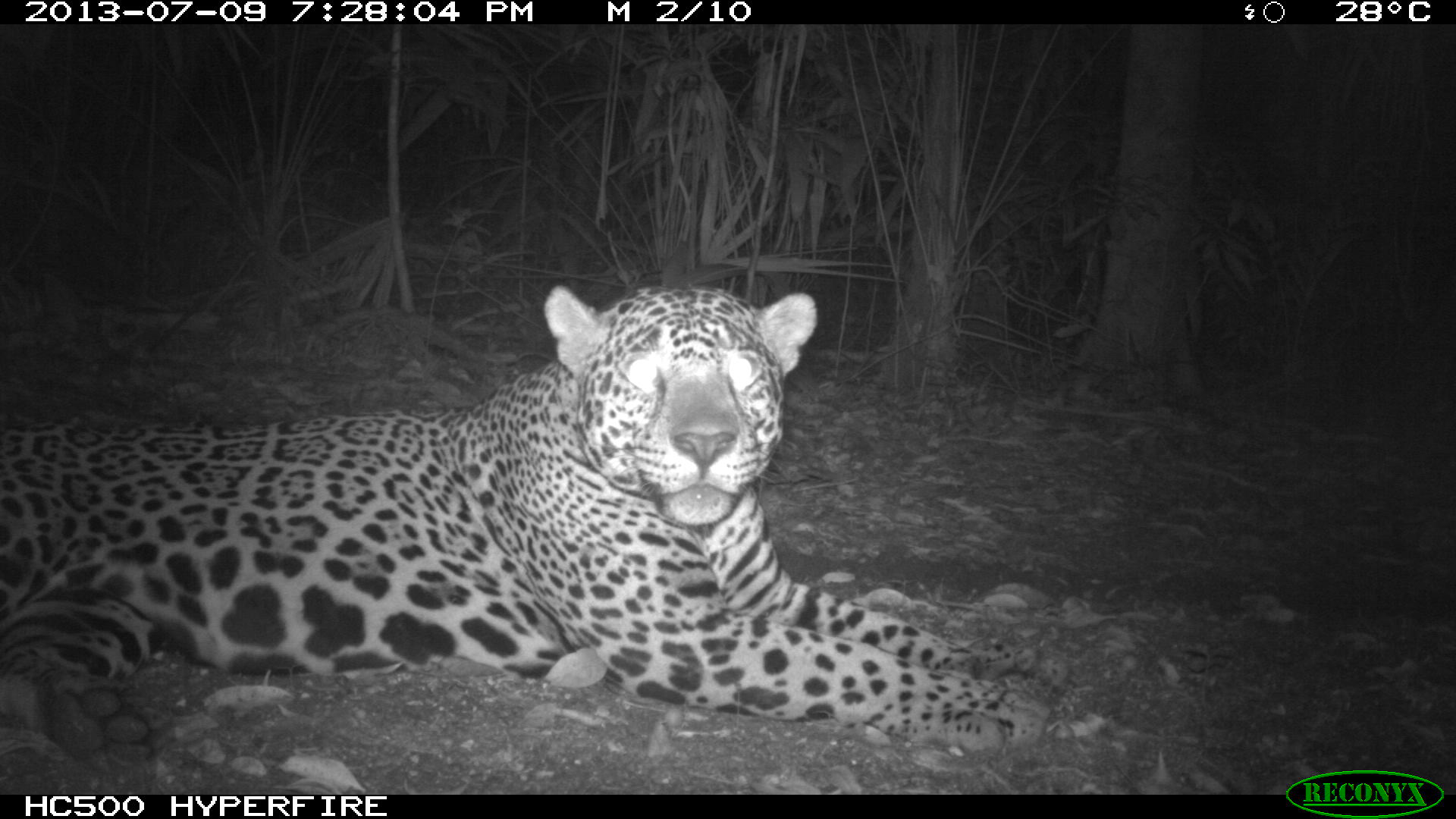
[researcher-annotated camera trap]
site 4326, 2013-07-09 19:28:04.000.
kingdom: Animalia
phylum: Chordata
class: Mammalia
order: Carnivora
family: Felidae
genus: Panthera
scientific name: Panthera onca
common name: jaguar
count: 1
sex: male